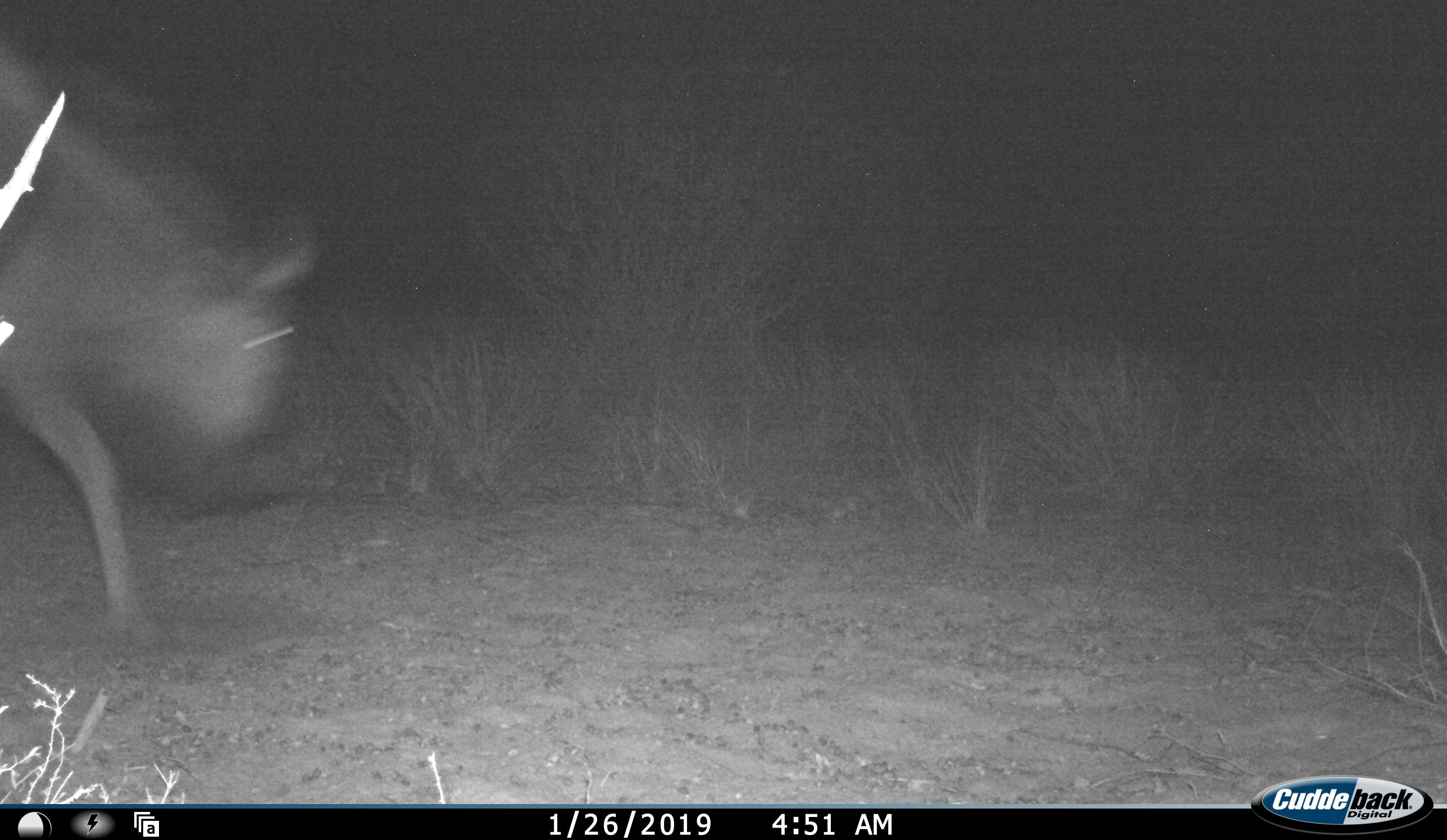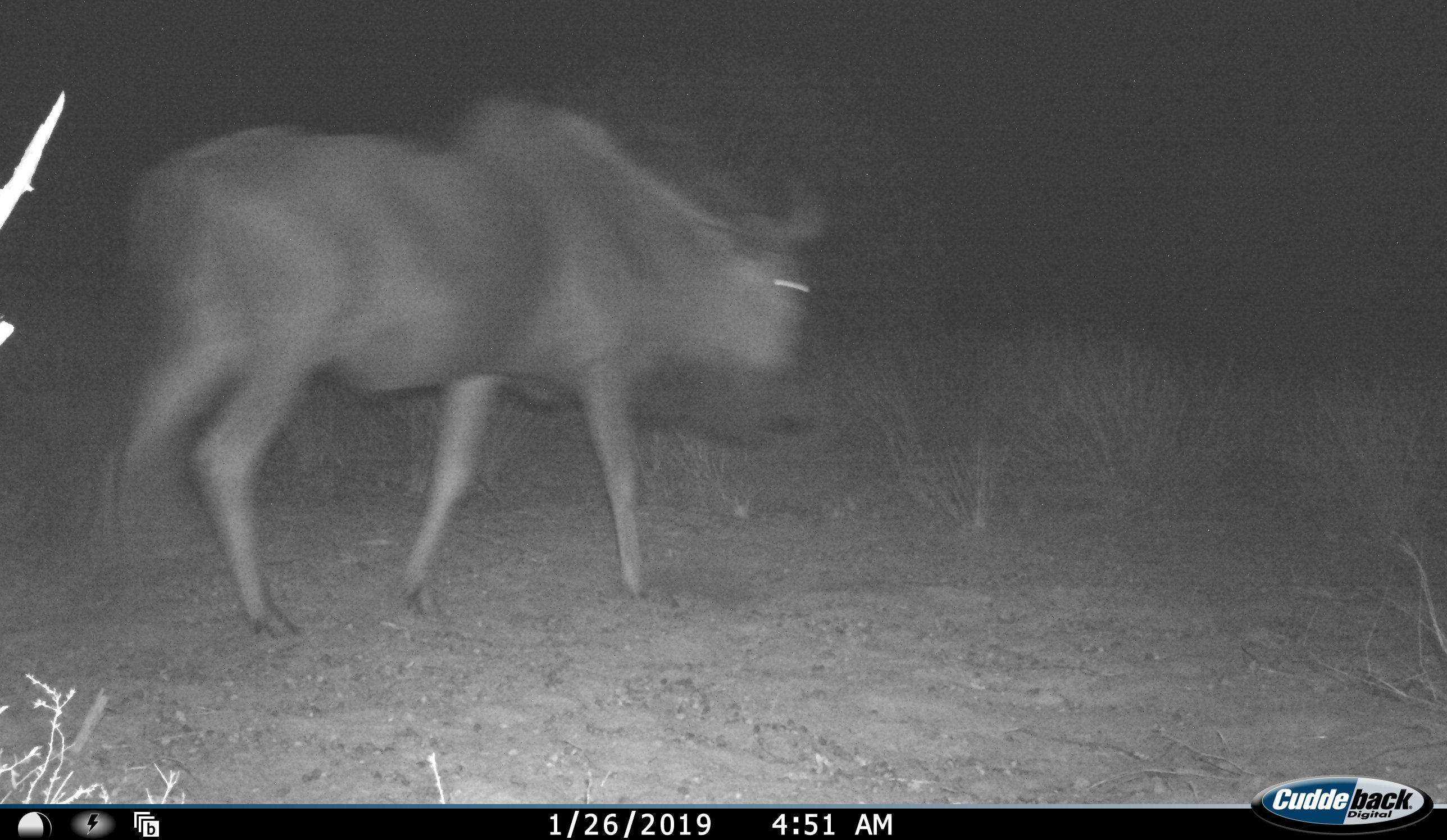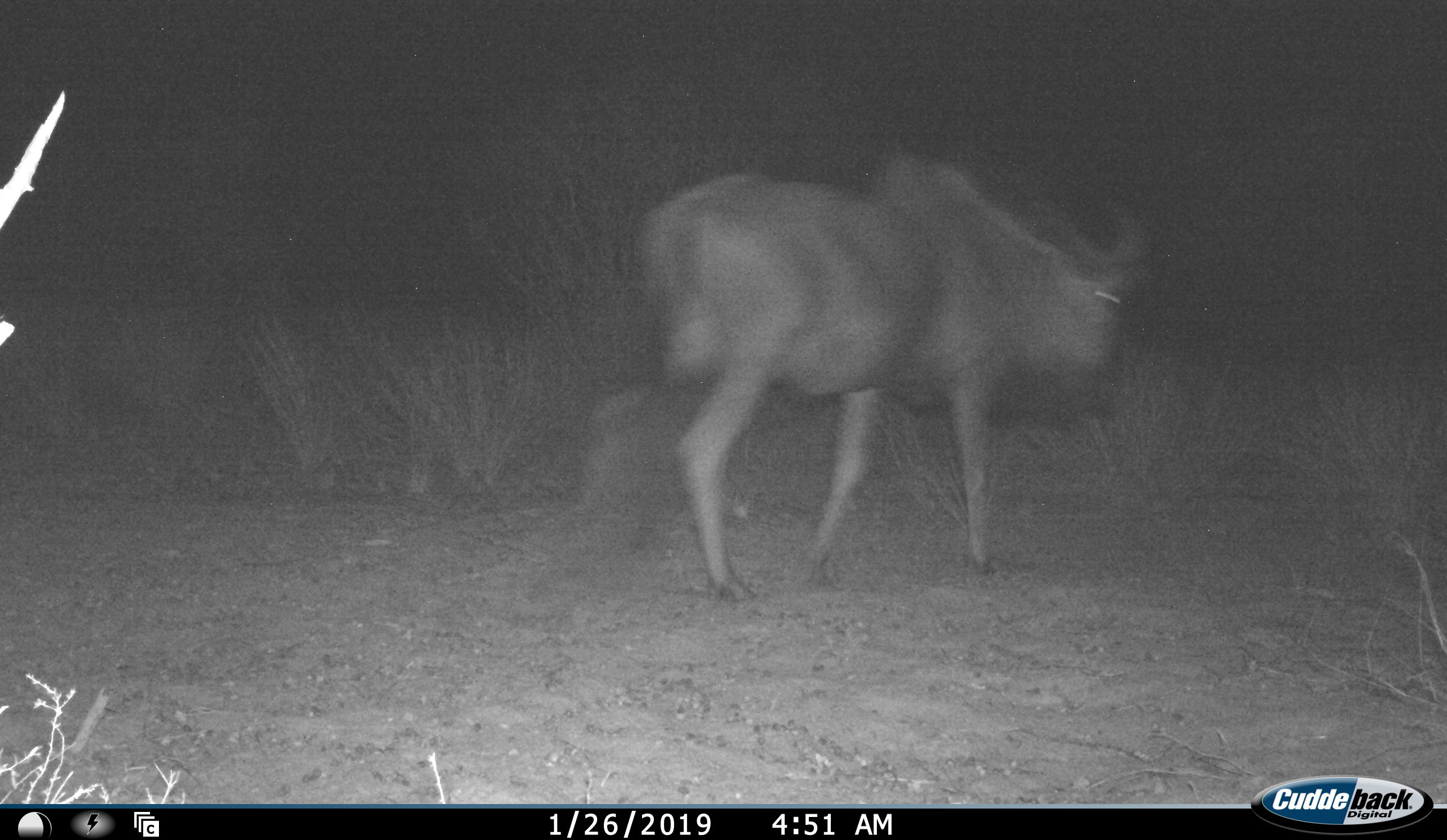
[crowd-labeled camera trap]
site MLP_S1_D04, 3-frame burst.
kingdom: Animalia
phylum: Chordata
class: Mammalia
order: Artiodactyla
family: Bovidae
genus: Connochaetes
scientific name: Connochaetes taurinus taurinus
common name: blue wildebeest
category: wildebeestblue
Wildebeestblue (blue wildebeest) (Connochaetes taurinus taurinus), count 1. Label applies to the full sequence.